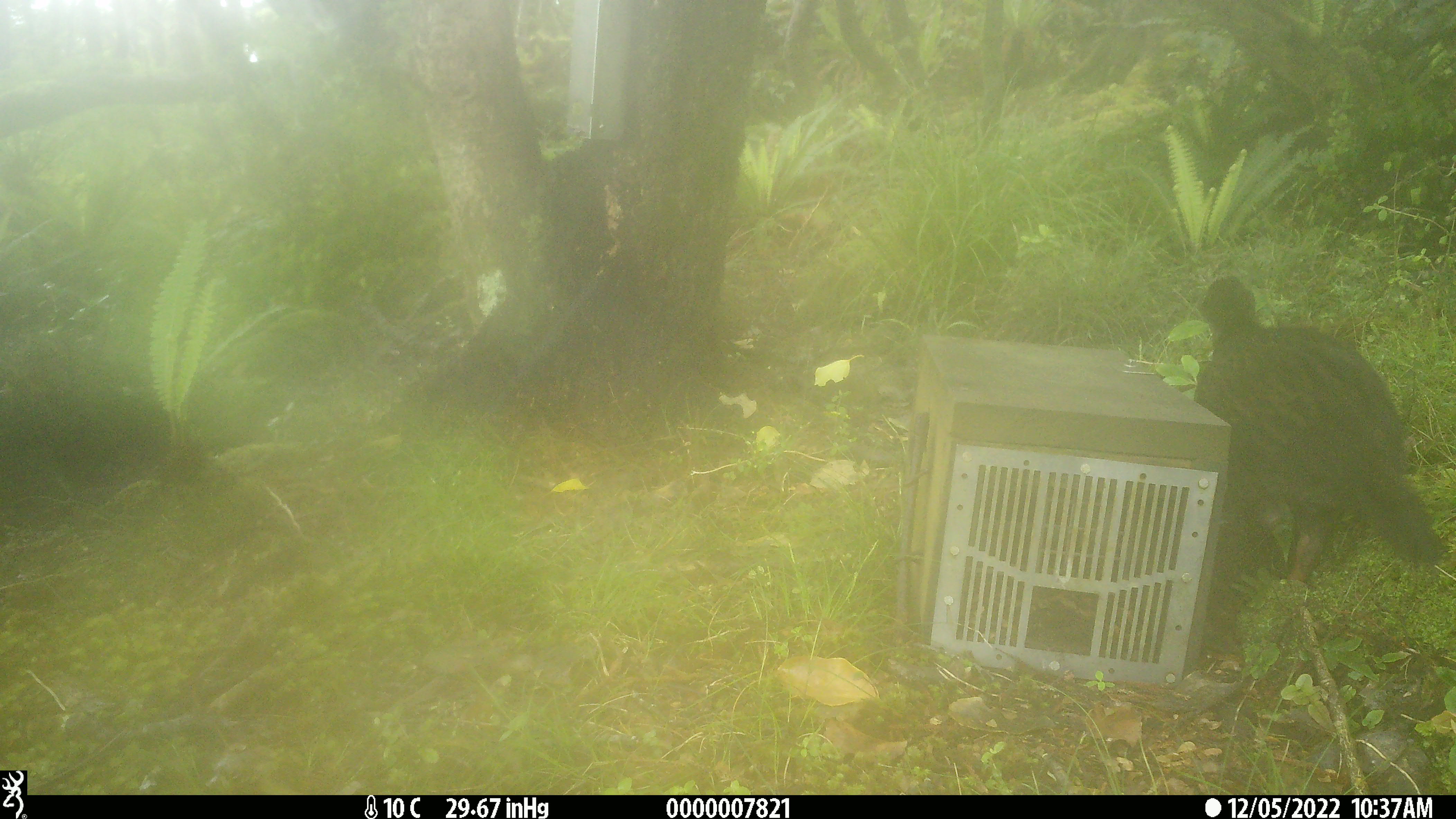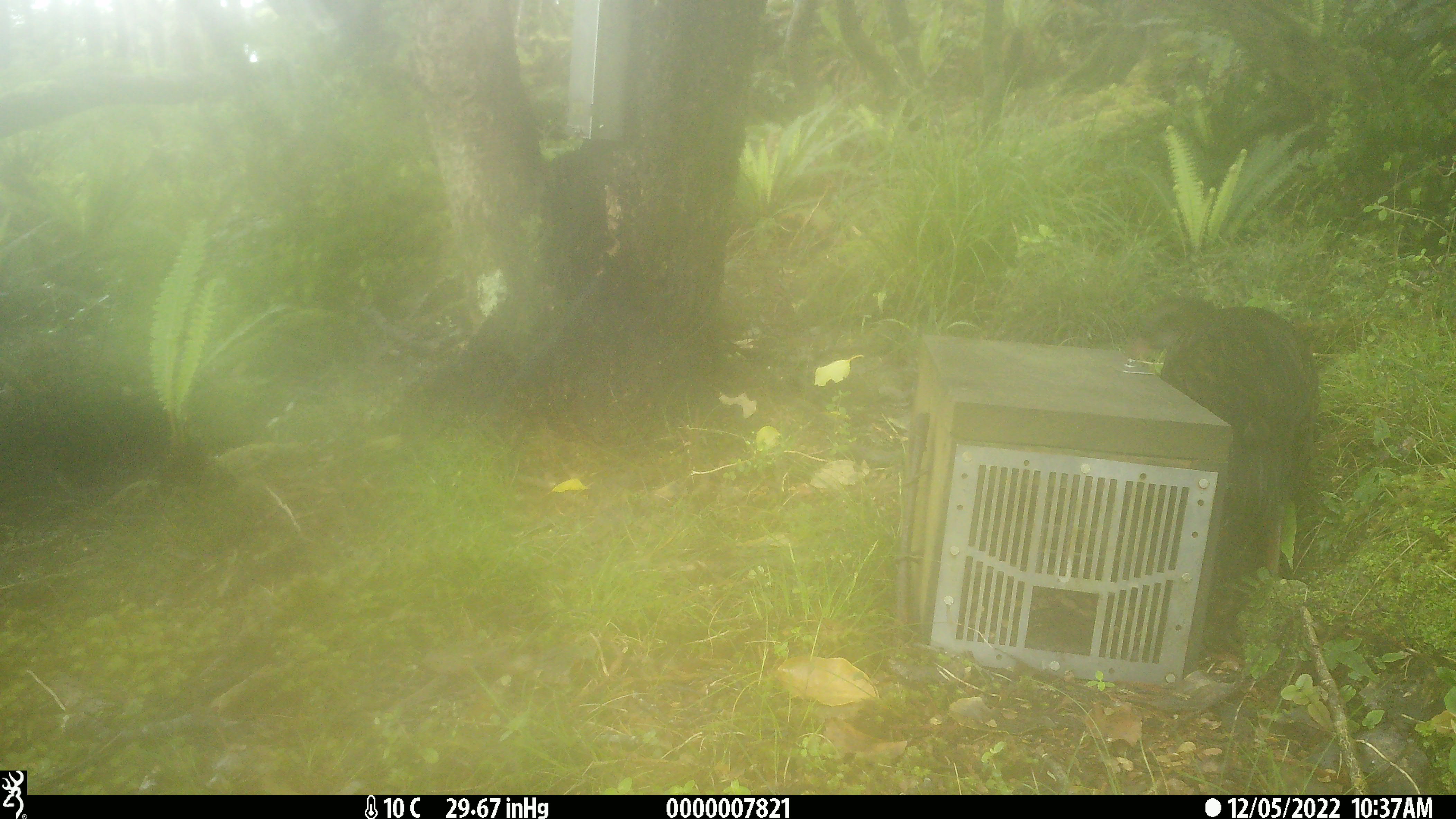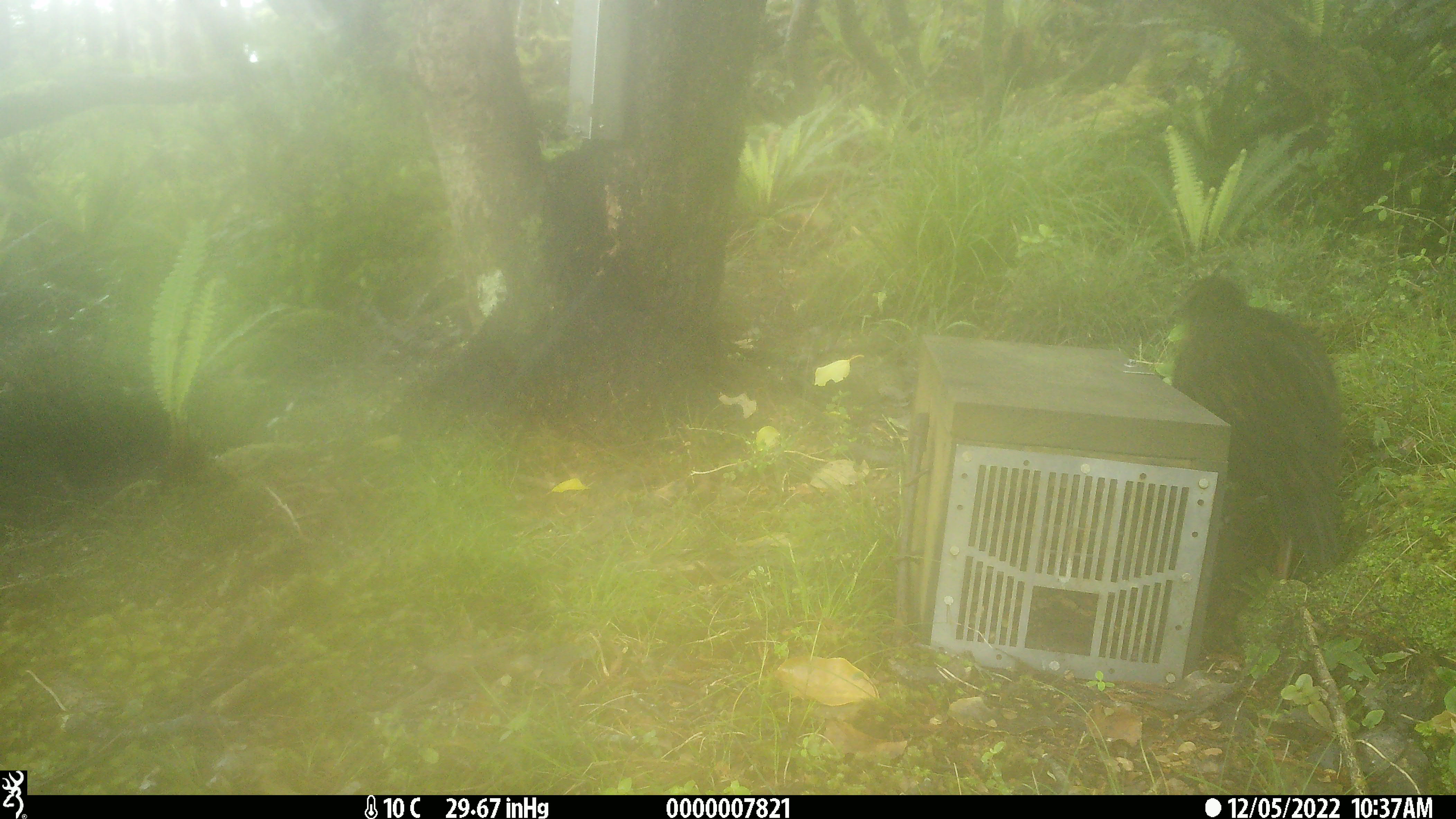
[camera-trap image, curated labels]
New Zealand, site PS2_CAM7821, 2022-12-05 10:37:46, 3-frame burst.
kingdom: Animalia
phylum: Chordata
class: Aves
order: Gruiformes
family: Rallidae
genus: Gallirallus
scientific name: Gallirallus australis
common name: weka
Weka (Gallirallus australis).